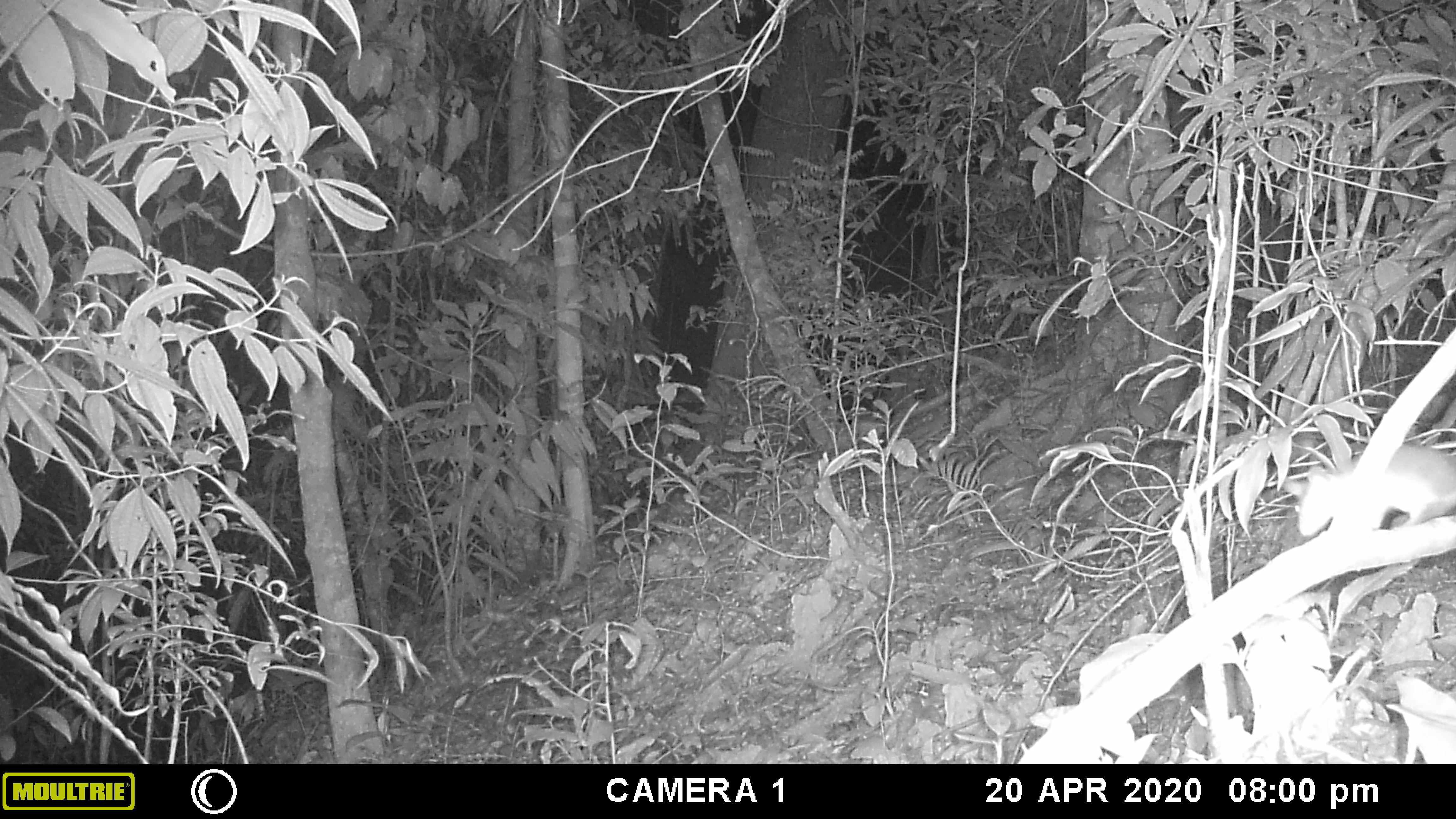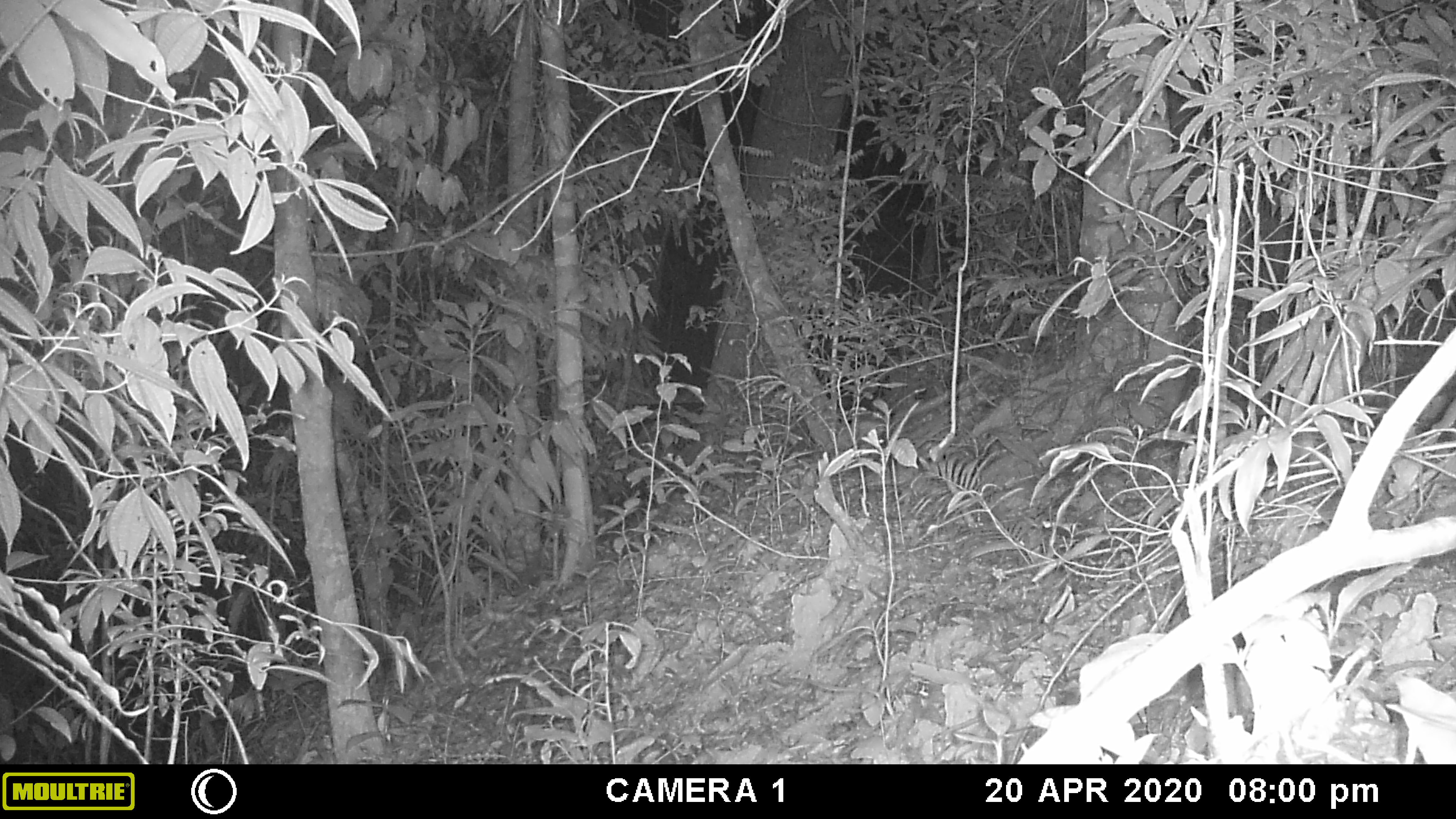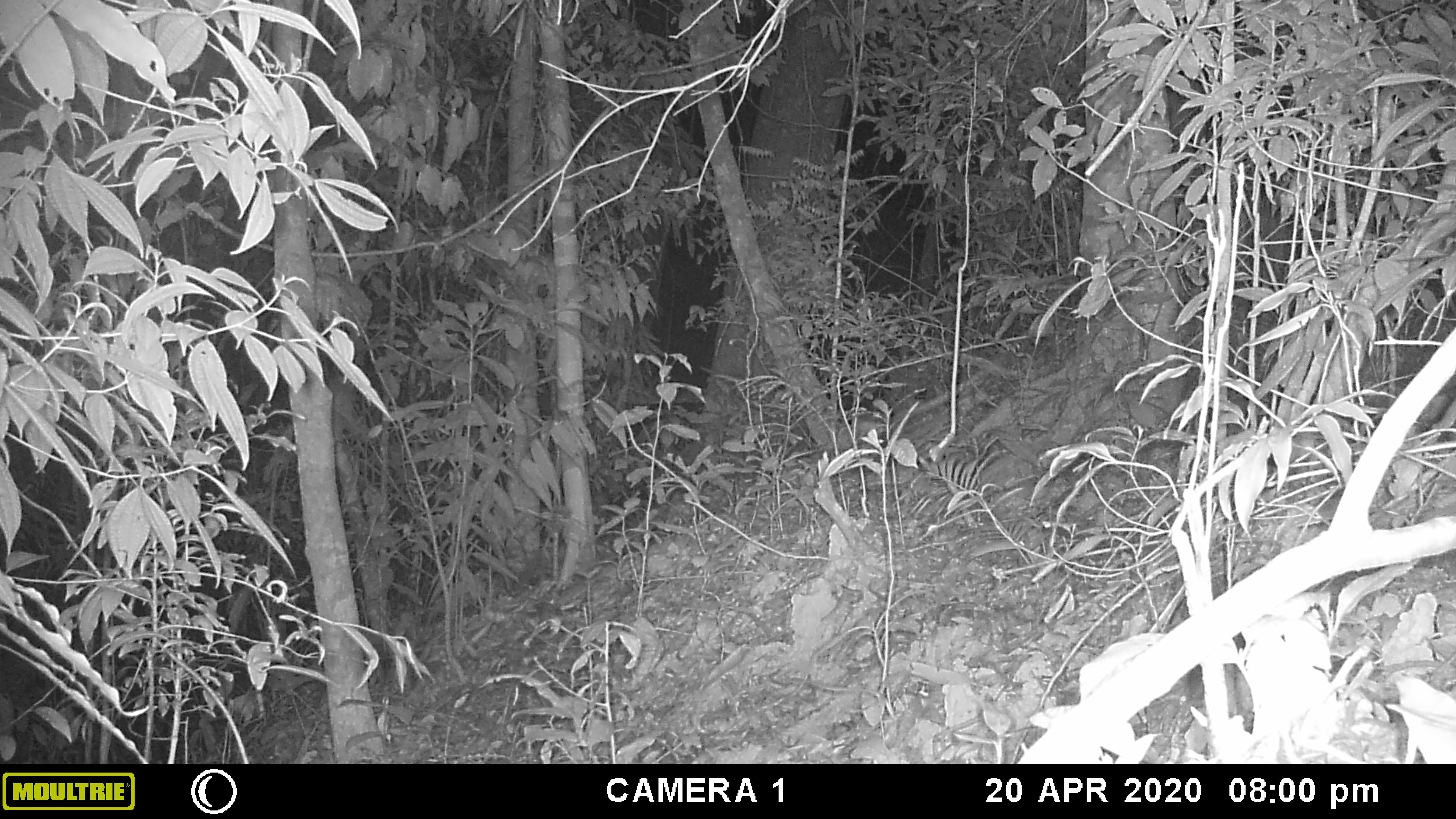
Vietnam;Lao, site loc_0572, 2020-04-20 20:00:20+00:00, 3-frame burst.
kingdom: Animalia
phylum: Chordata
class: Mammalia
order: Rodentia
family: Muridae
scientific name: Muridae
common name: old-world mice and rats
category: unidentified murid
Unidentified murid (old-world mice and rats) (Muridae). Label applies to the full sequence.